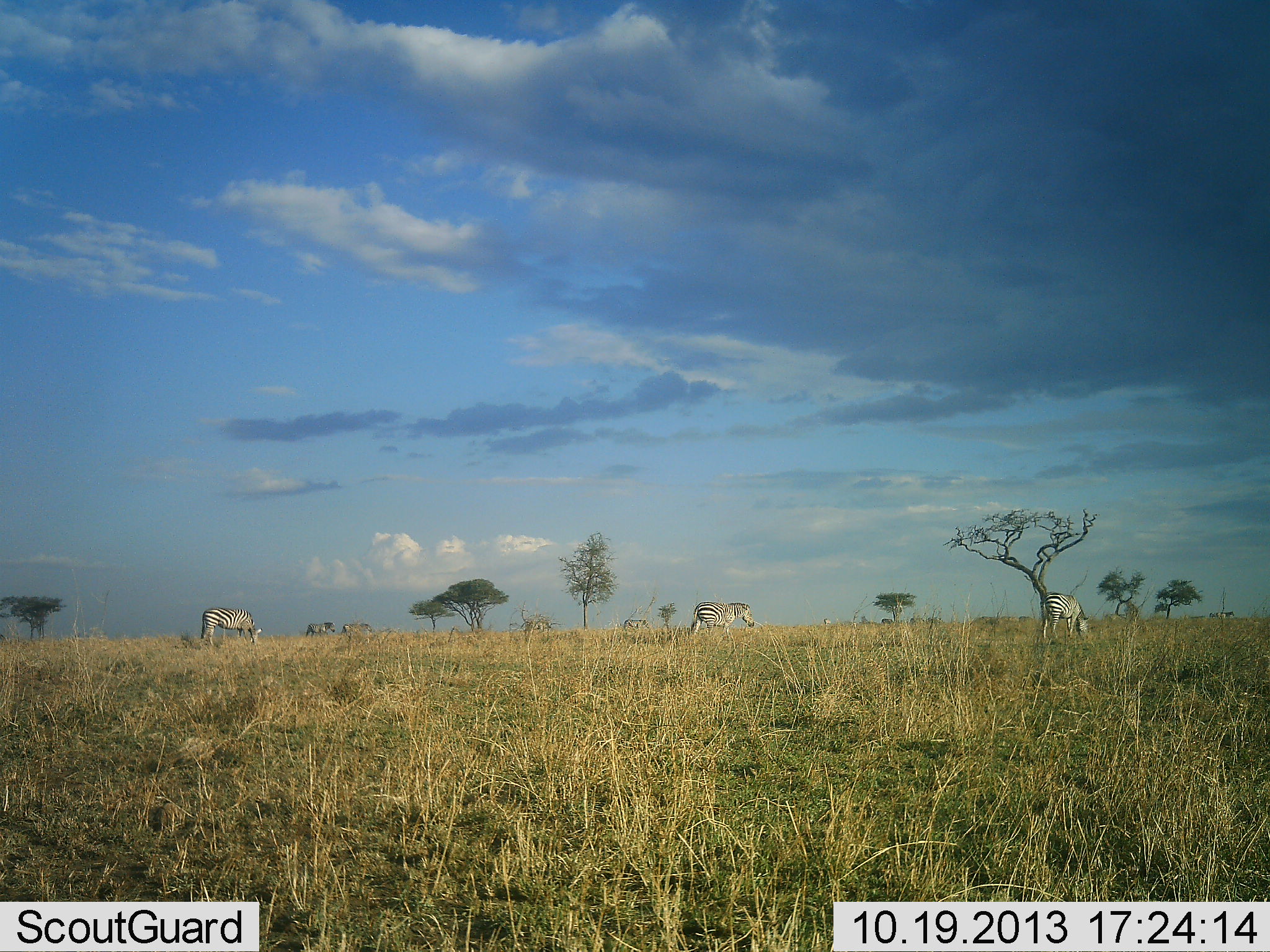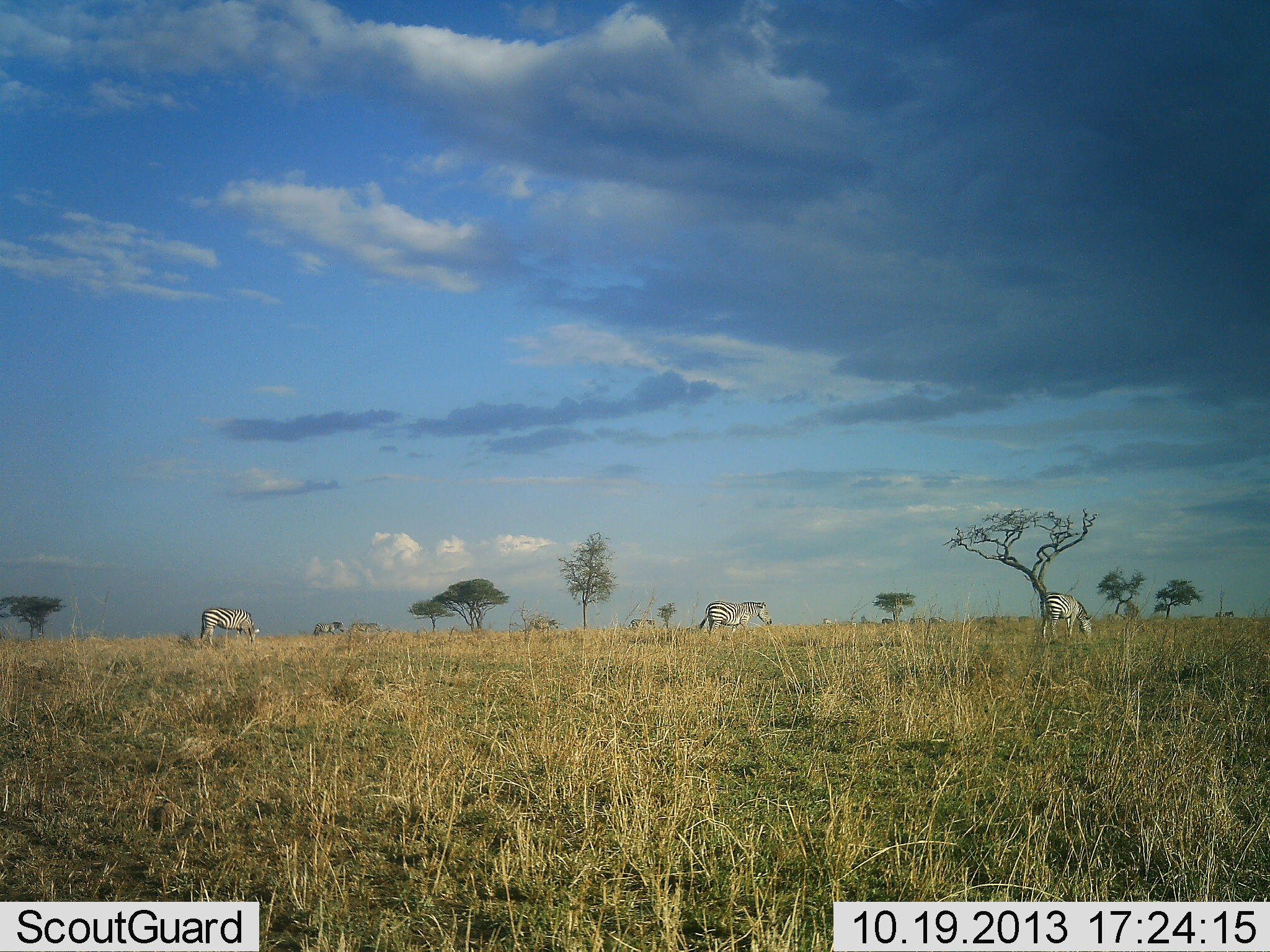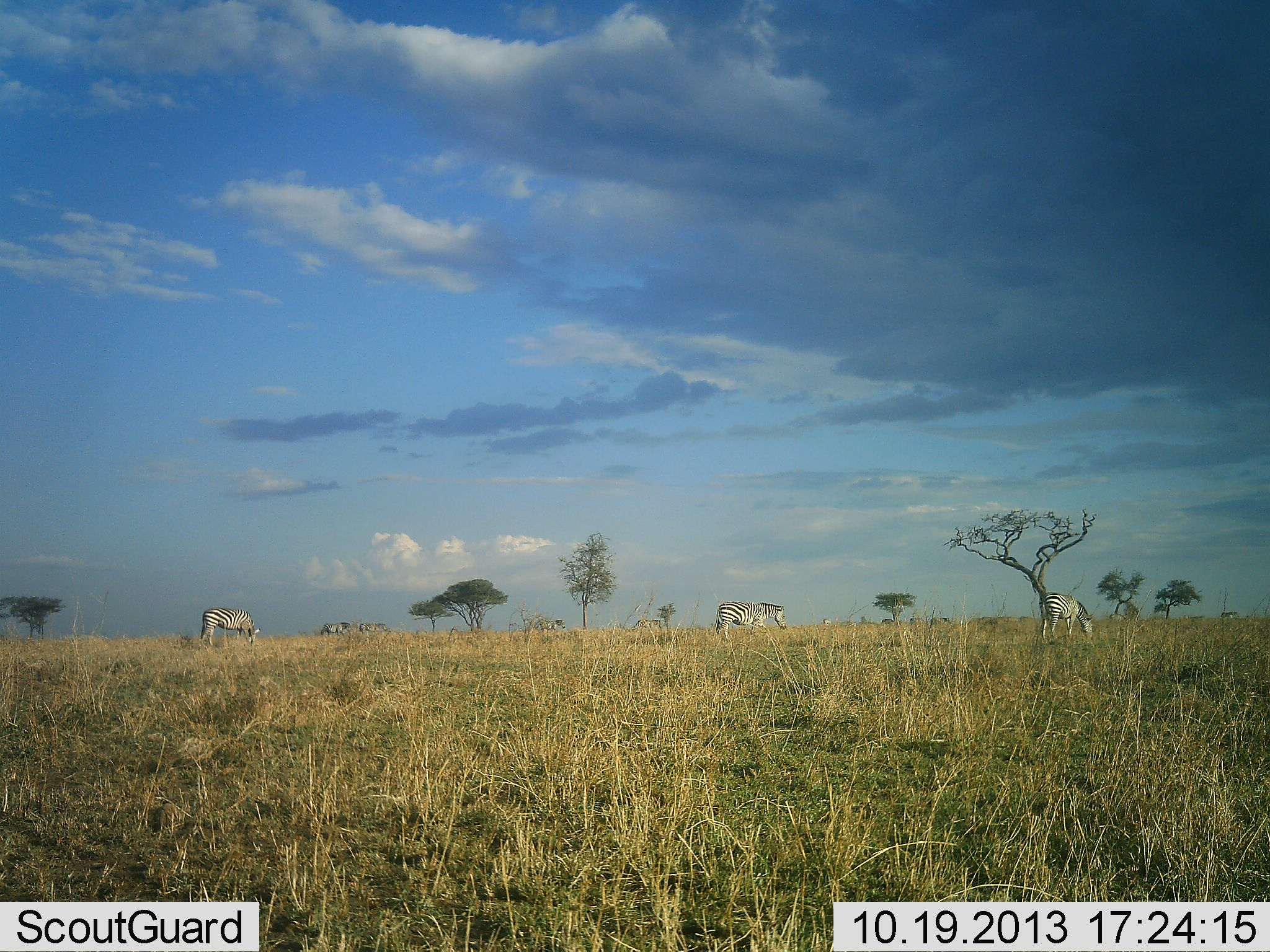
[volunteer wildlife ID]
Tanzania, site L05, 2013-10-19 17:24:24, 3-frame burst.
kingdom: Animalia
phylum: Chordata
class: Mammalia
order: Perissodactyla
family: Equidae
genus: Equus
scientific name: Equus quagga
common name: plains zebra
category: zebra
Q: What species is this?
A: Zebra (plains zebra) (Equus quagga).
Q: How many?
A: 7.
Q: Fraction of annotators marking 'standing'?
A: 39%.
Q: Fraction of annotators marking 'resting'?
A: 0%.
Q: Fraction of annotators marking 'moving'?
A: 64%.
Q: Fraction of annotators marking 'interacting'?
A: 0%.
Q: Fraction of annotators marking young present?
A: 0%.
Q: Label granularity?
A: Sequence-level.